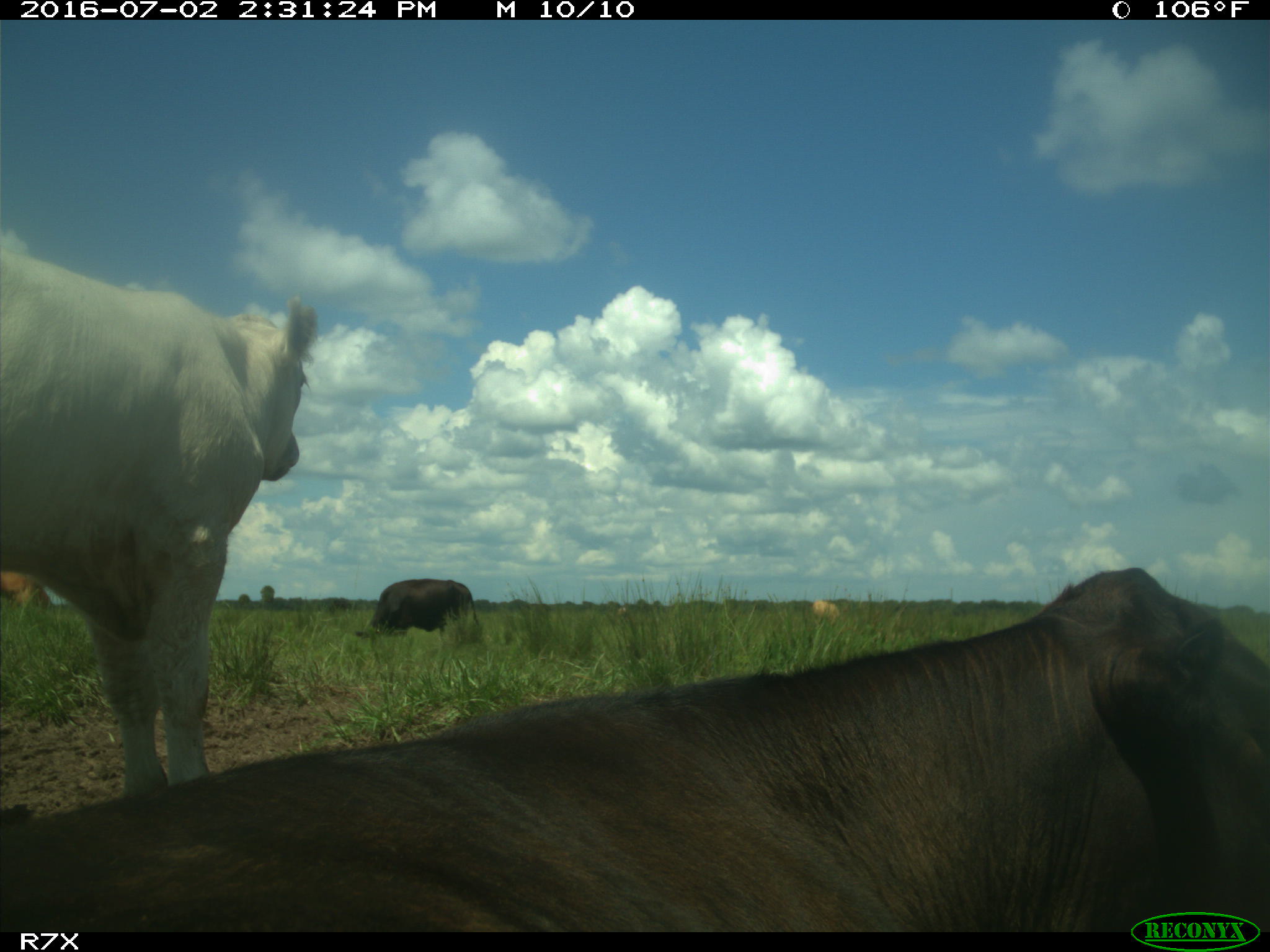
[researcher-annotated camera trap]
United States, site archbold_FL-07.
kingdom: Animalia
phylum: Chordata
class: Mammalia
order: Artiodactyla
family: Bovidae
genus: Bos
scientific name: Bos taurus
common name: domestic cow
Bos taurus (domestic cow).